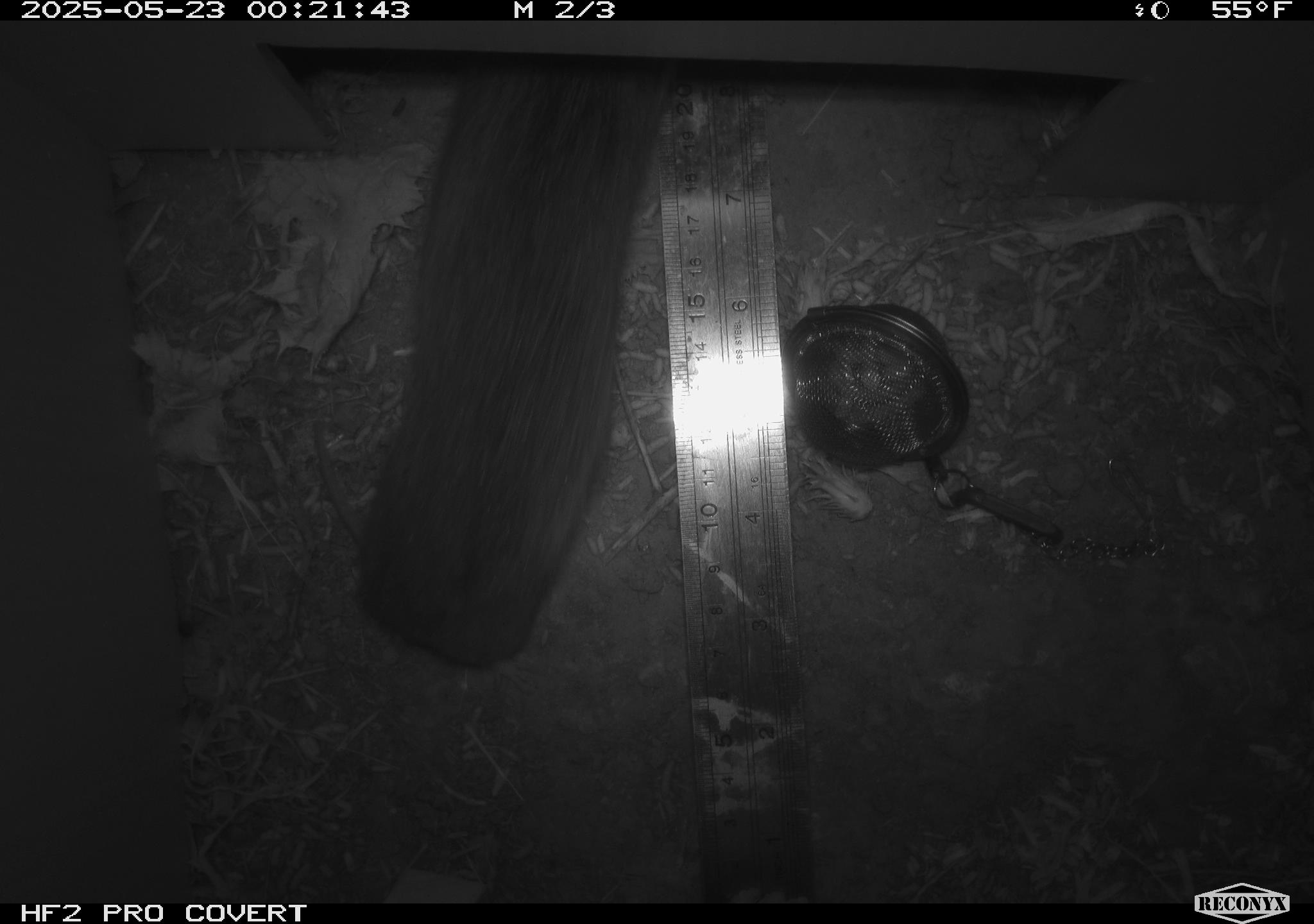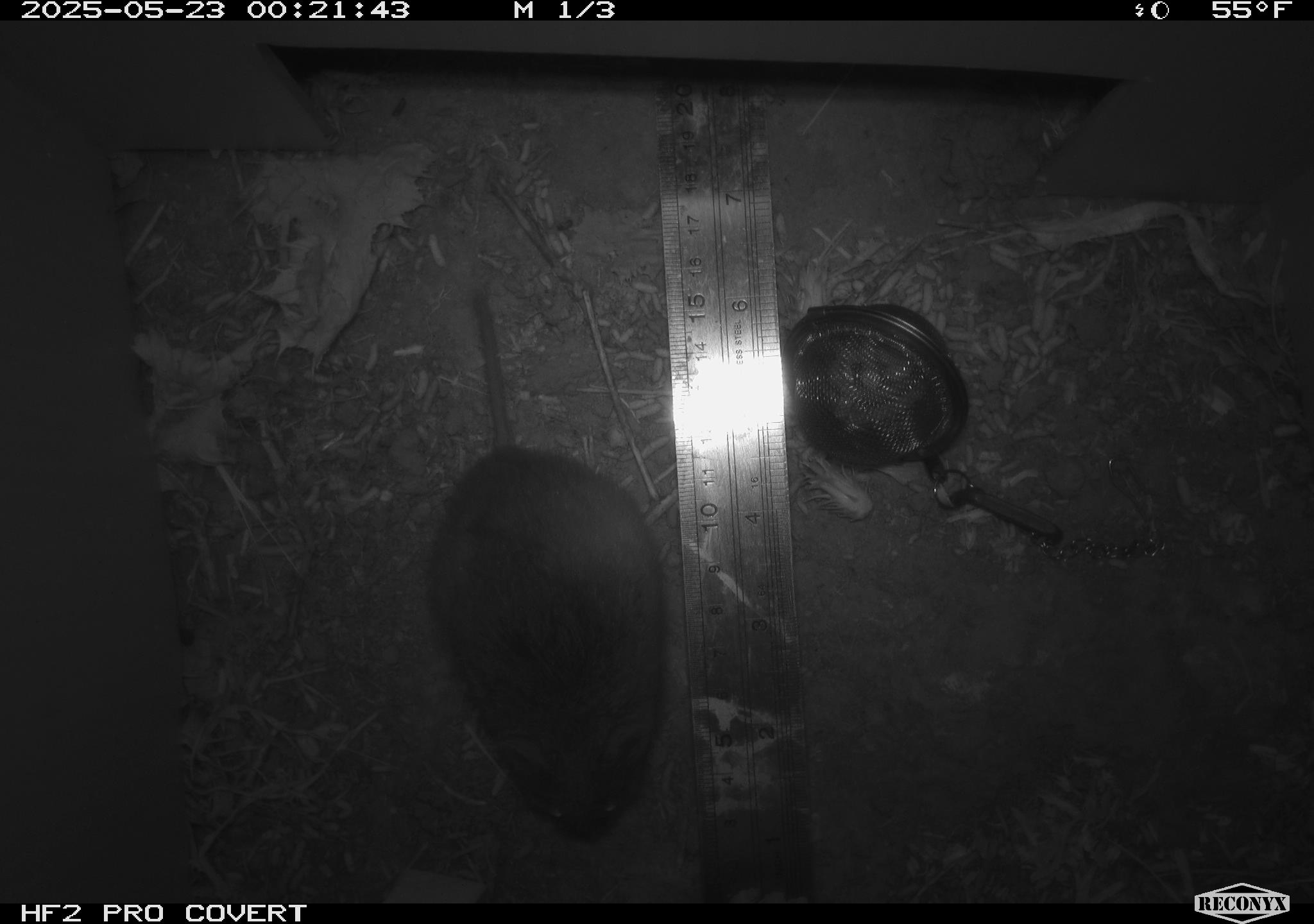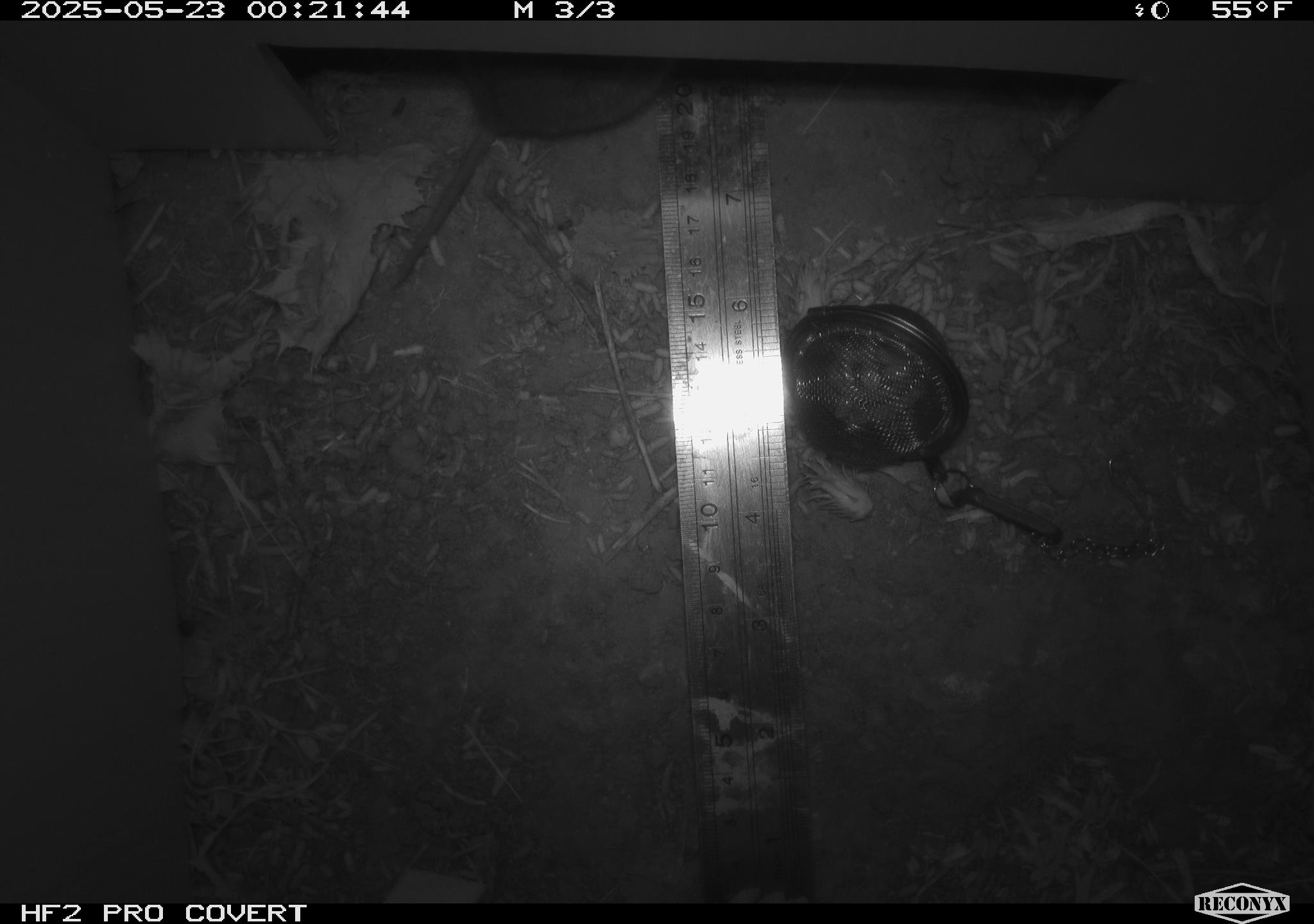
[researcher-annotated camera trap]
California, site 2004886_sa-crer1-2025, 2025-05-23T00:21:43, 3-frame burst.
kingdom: Animalia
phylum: Chordata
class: Mammalia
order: Rodentia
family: Muridae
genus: Rattus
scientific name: Rattus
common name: rat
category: rattus species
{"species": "rattus species (rat) (Rattus)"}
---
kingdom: Animalia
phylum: Chordata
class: Mammalia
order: Rodentia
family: Cricetidae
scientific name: Arvicolinae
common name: voles, lemmings, and muskrats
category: arvicolinae subfamily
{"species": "arvicolinae subfamily (voles, lemmings, and muskrats) (Arvicolinae)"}